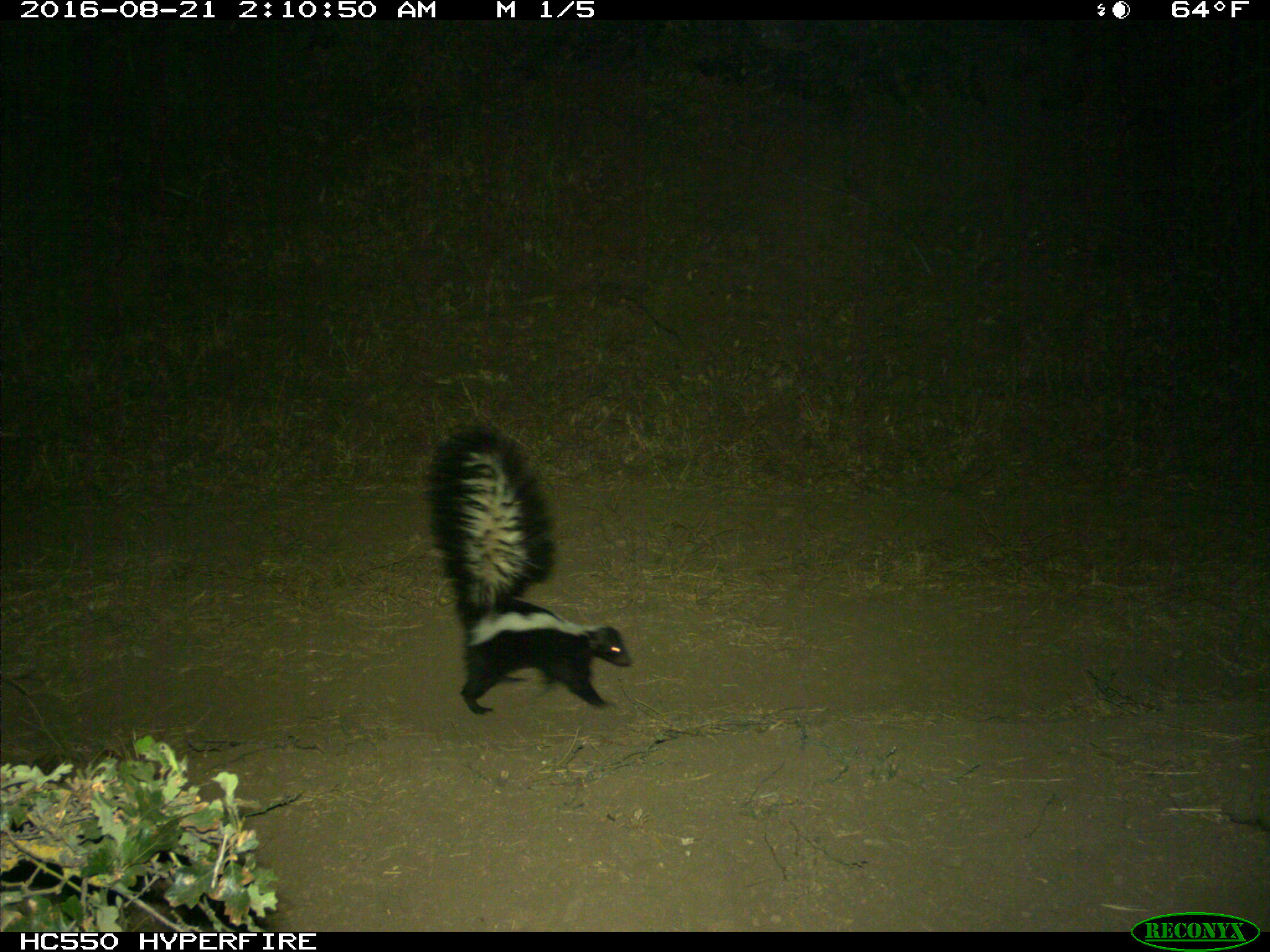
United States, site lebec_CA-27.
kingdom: Animalia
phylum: Chordata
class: Mammalia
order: Carnivora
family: Mephitidae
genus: Mephitis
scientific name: Mephitis mephitis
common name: striped skunk